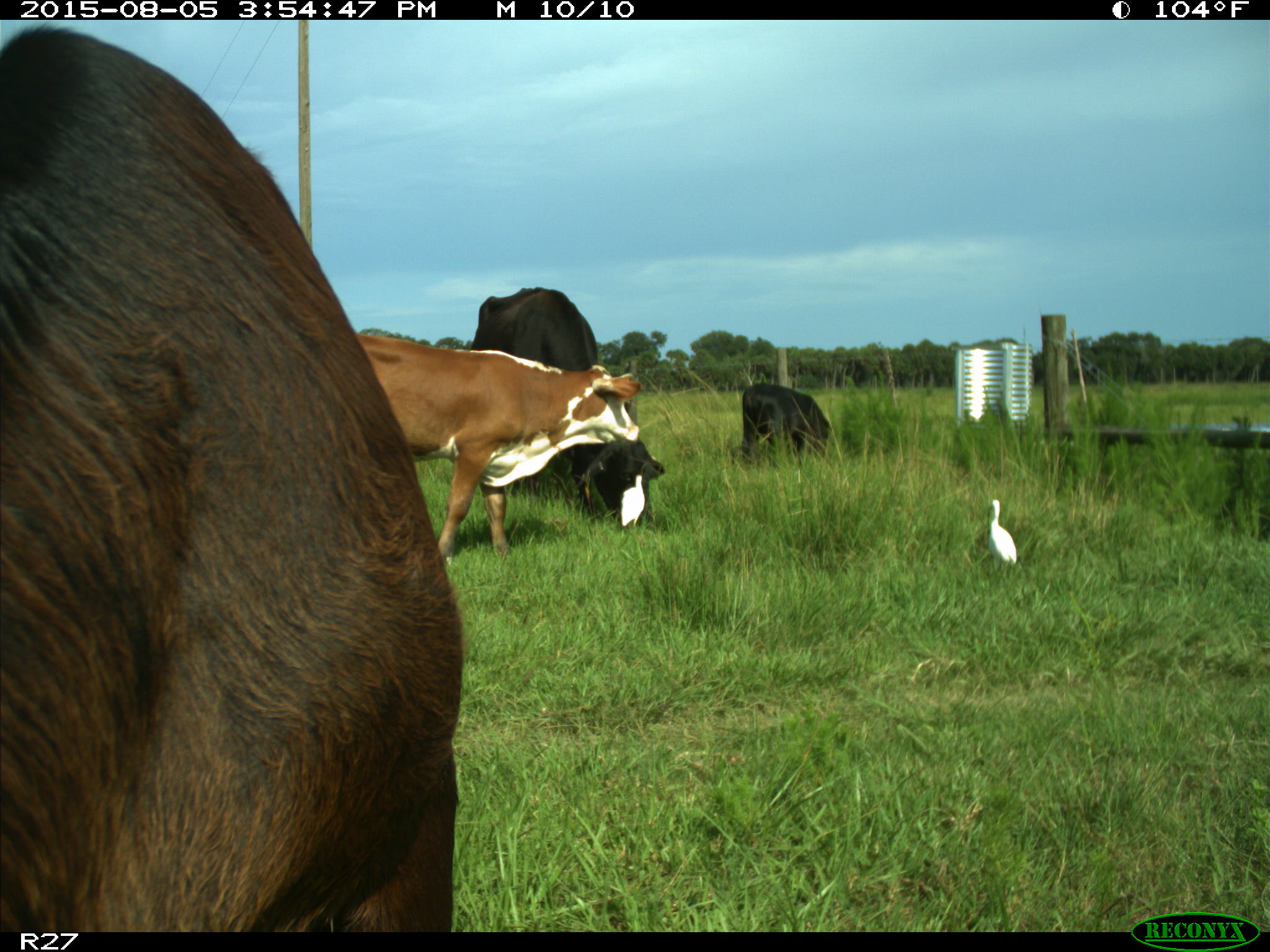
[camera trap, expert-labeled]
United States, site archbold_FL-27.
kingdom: Animalia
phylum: Chordata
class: Mammalia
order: Artiodactyla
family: Bovidae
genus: Bos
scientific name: Bos taurus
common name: domestic cow